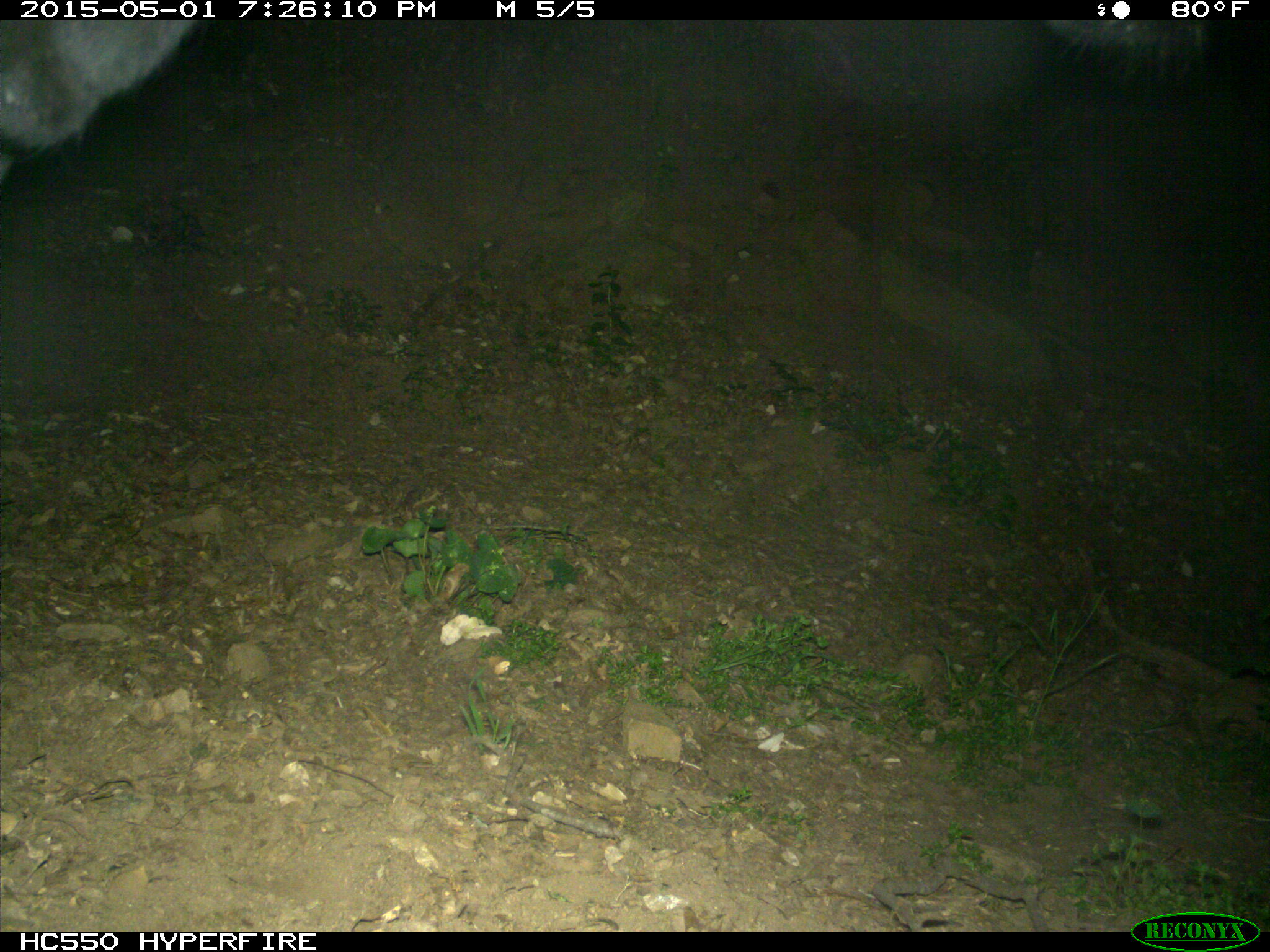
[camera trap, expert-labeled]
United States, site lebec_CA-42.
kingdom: Animalia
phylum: Chordata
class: Mammalia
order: Artiodactyla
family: Bovidae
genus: Bos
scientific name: Bos taurus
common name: domestic cow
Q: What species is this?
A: Bos taurus (domestic cow).